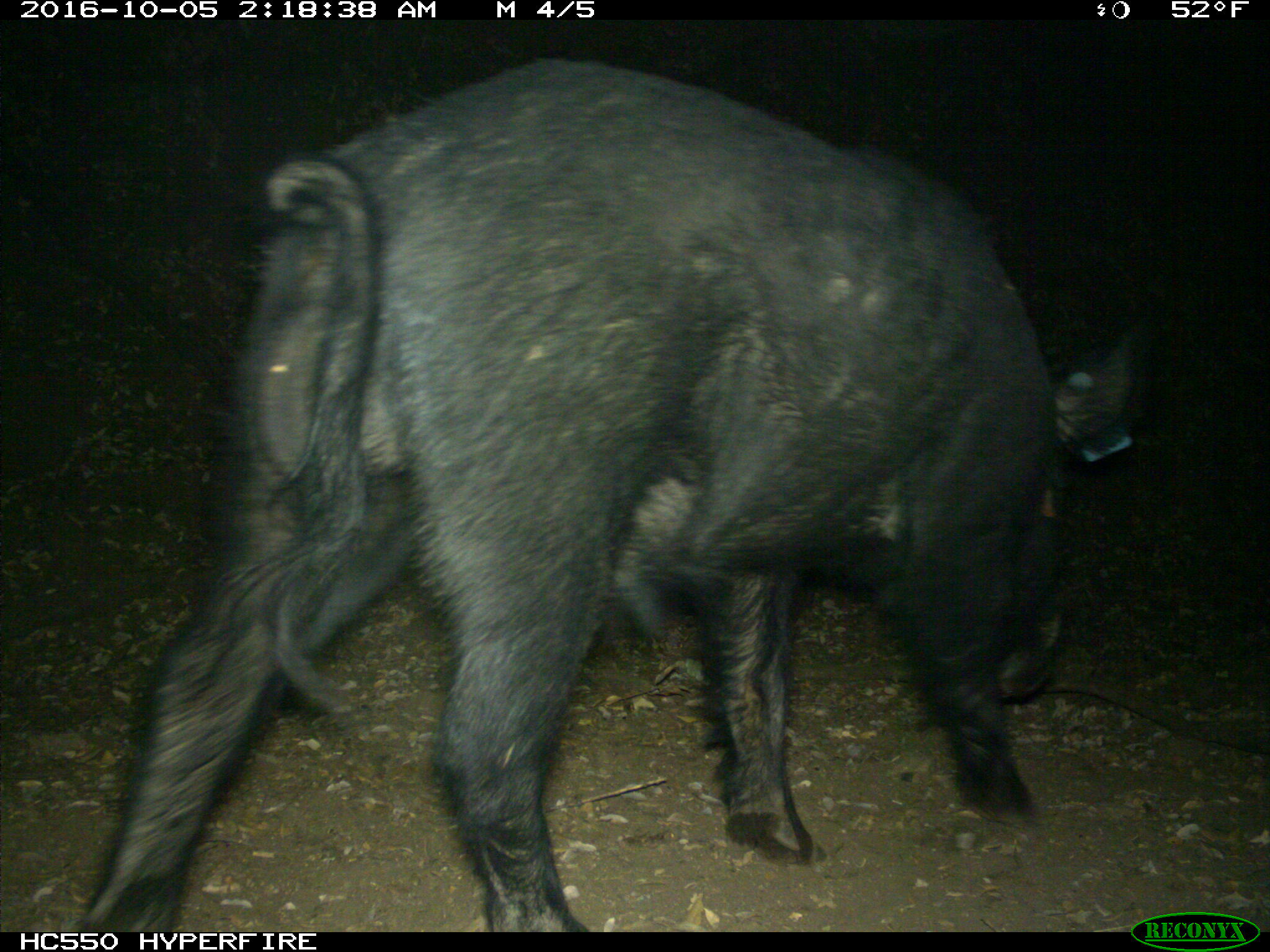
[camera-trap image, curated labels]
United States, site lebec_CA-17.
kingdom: Animalia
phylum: Chordata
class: Mammalia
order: Artiodactyla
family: Suidae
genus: Sus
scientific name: Sus scrofa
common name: wild boar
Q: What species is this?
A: Sus scrofa (wild boar).